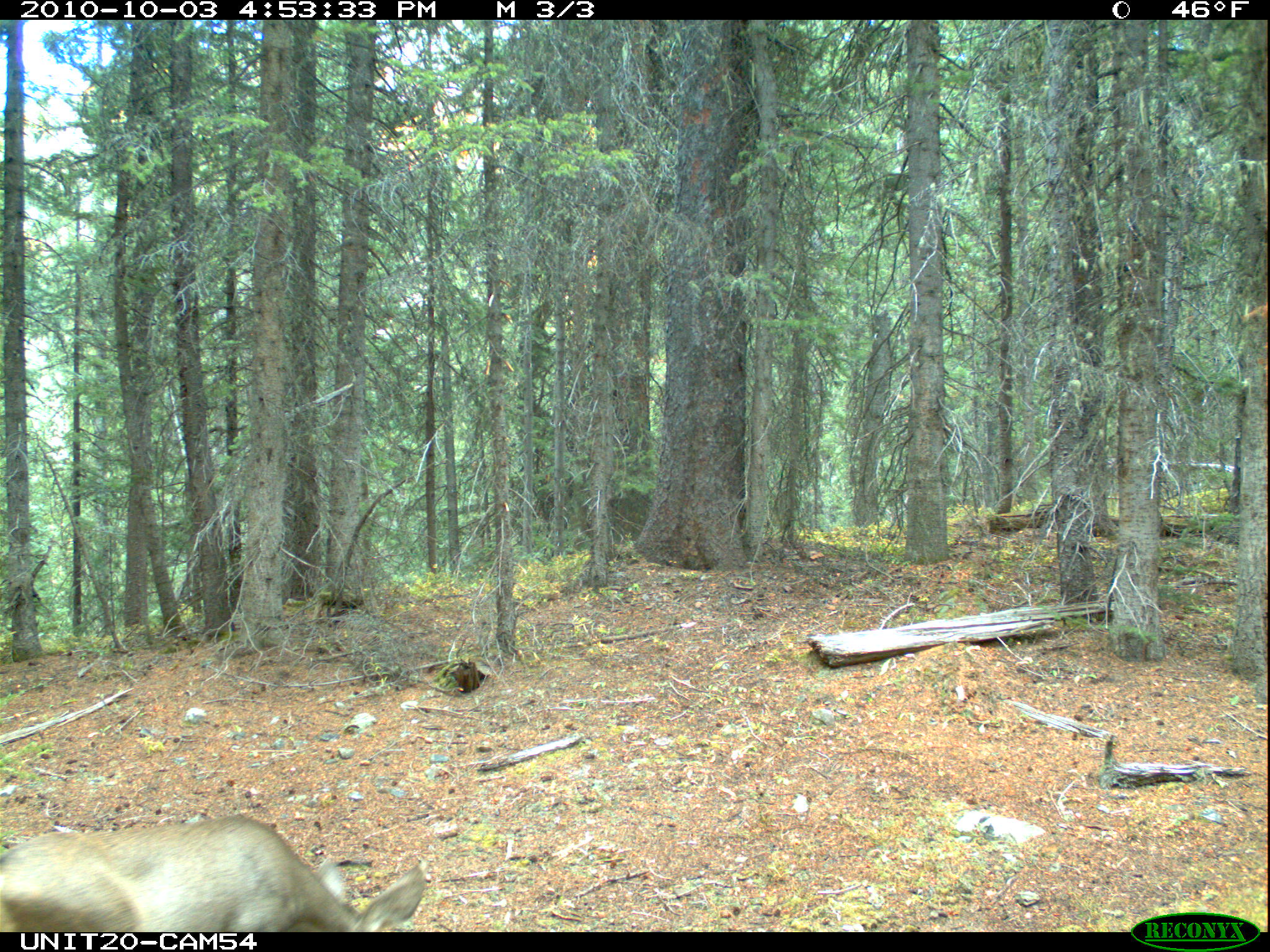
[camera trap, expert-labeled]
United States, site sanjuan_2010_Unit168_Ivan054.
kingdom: Animalia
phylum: Chordata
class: Mammalia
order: Artiodactyla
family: Cervidae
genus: Odocoileus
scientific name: Odocoileus hemionus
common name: mule deer